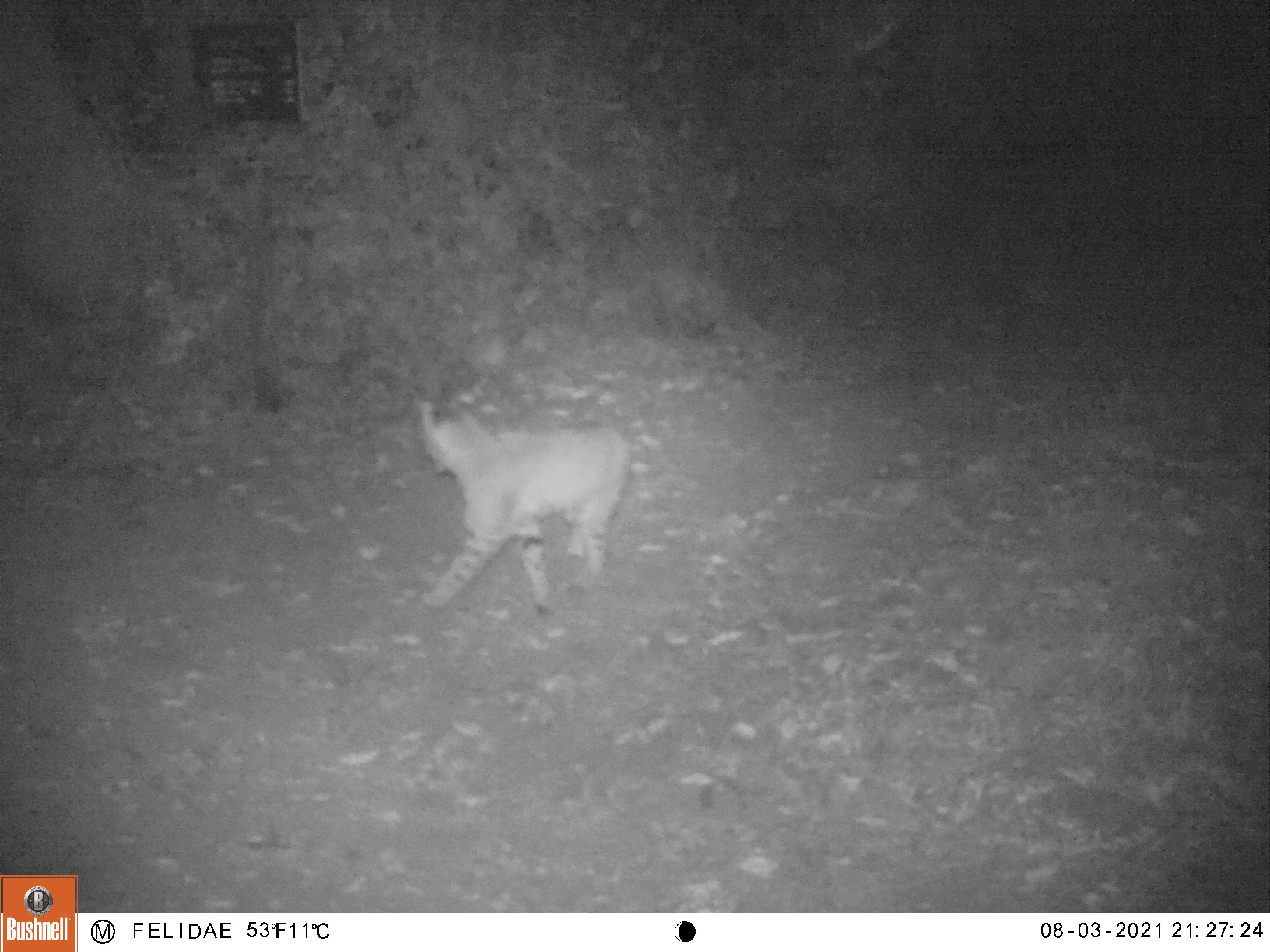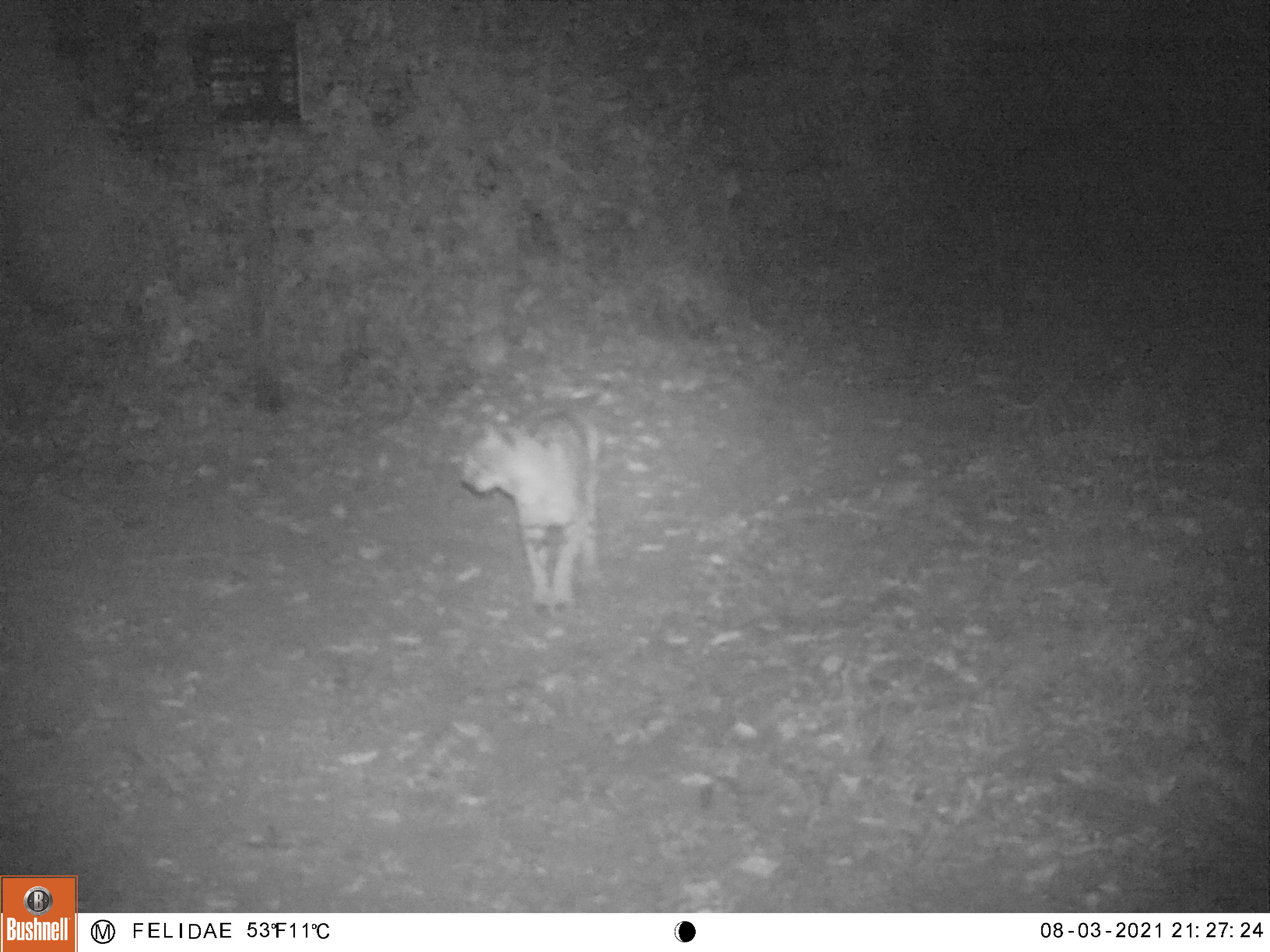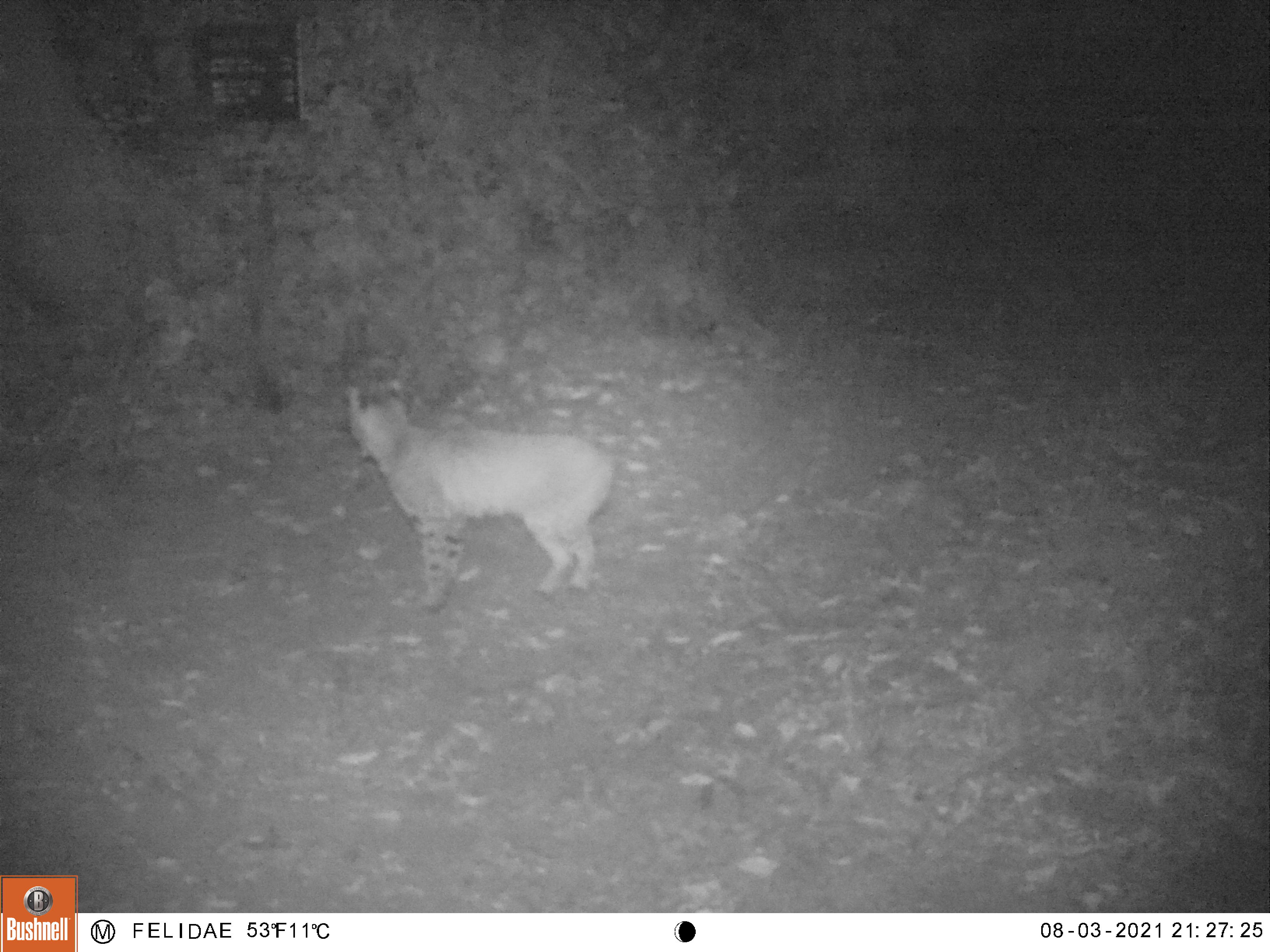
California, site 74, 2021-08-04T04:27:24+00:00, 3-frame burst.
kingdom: Animalia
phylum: Chordata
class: Mammalia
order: Carnivora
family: Felidae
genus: Lynx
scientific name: Lynx rufus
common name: bobcat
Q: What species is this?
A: Bobcat (Lynx rufus).